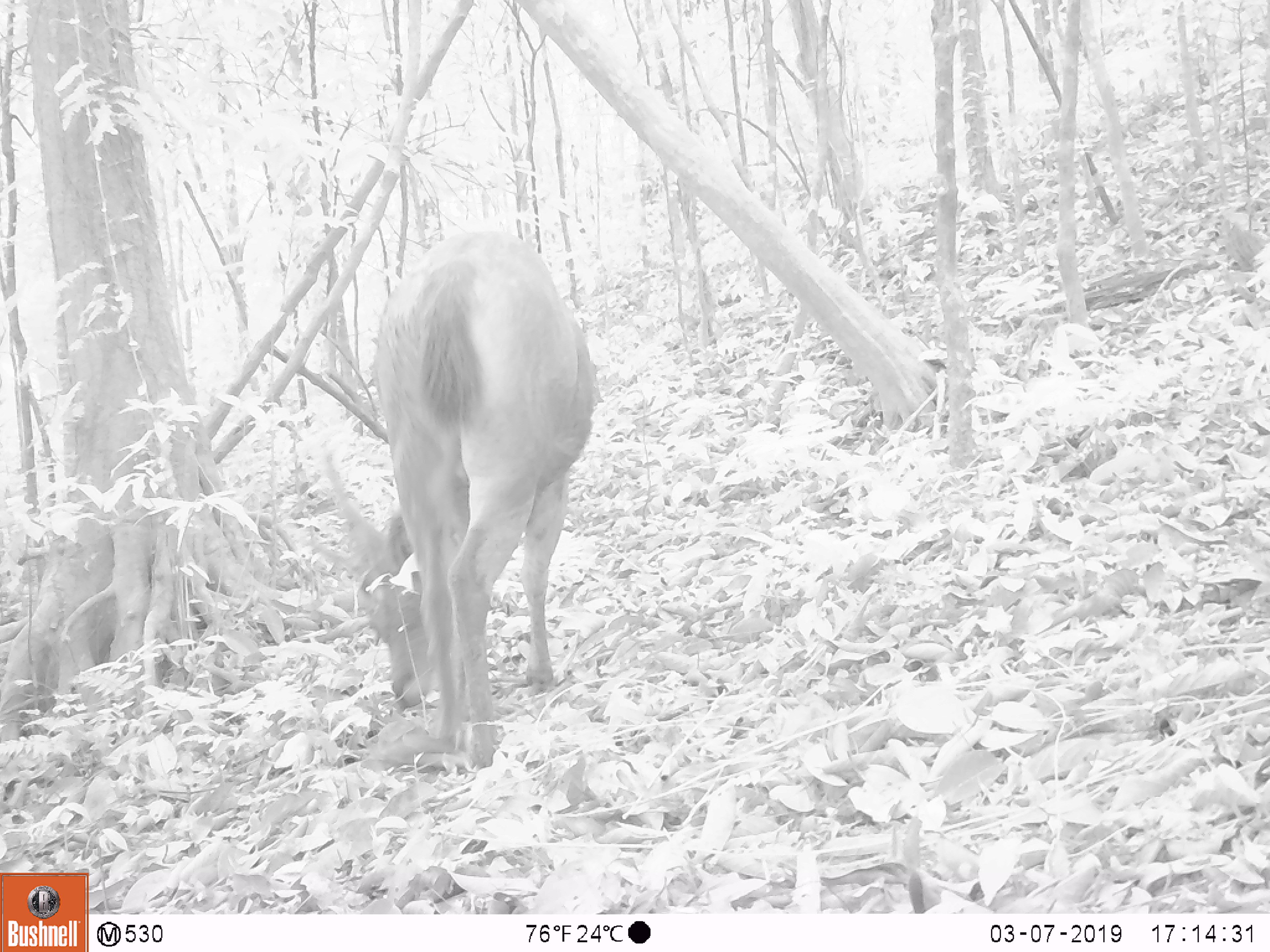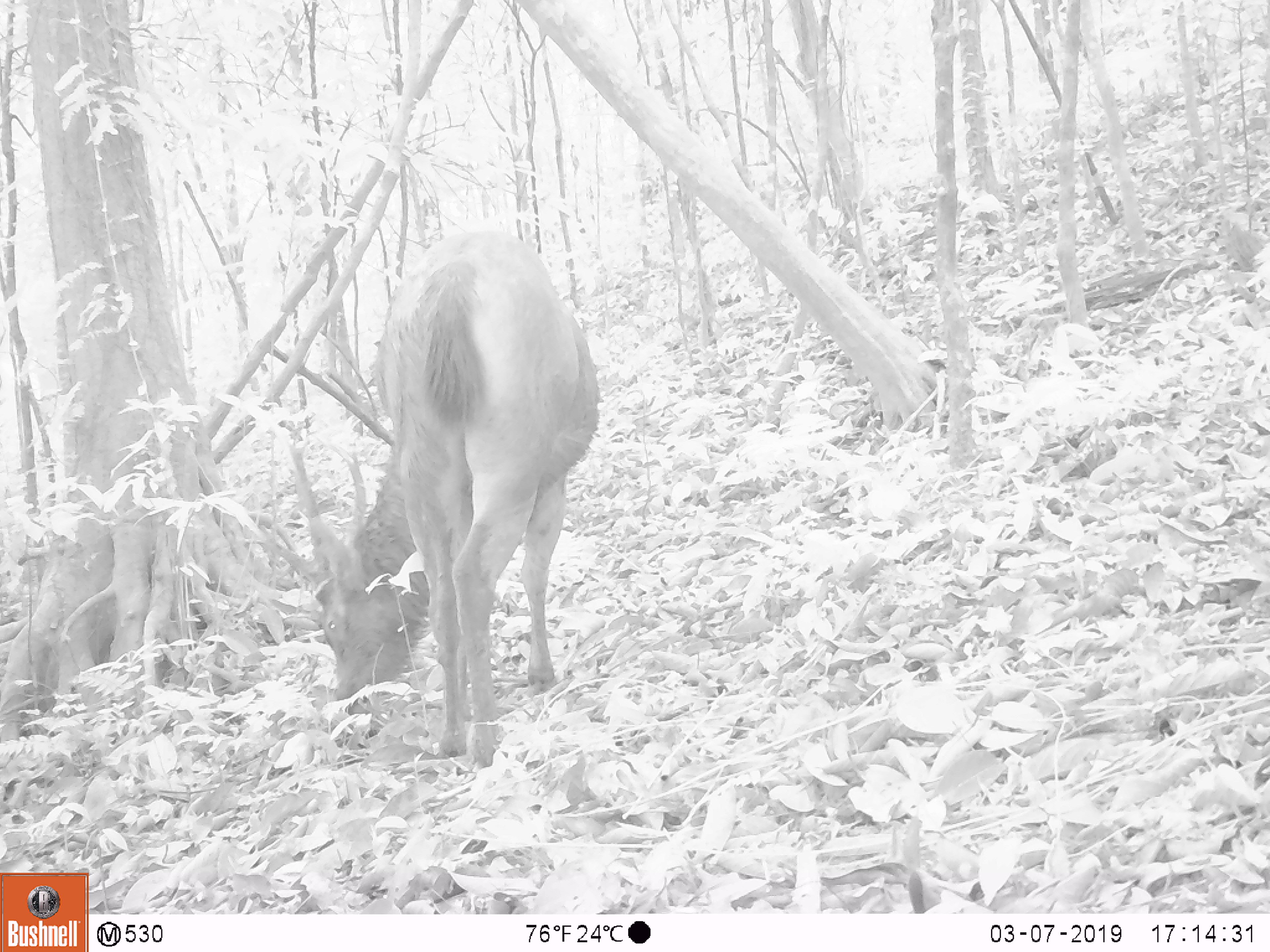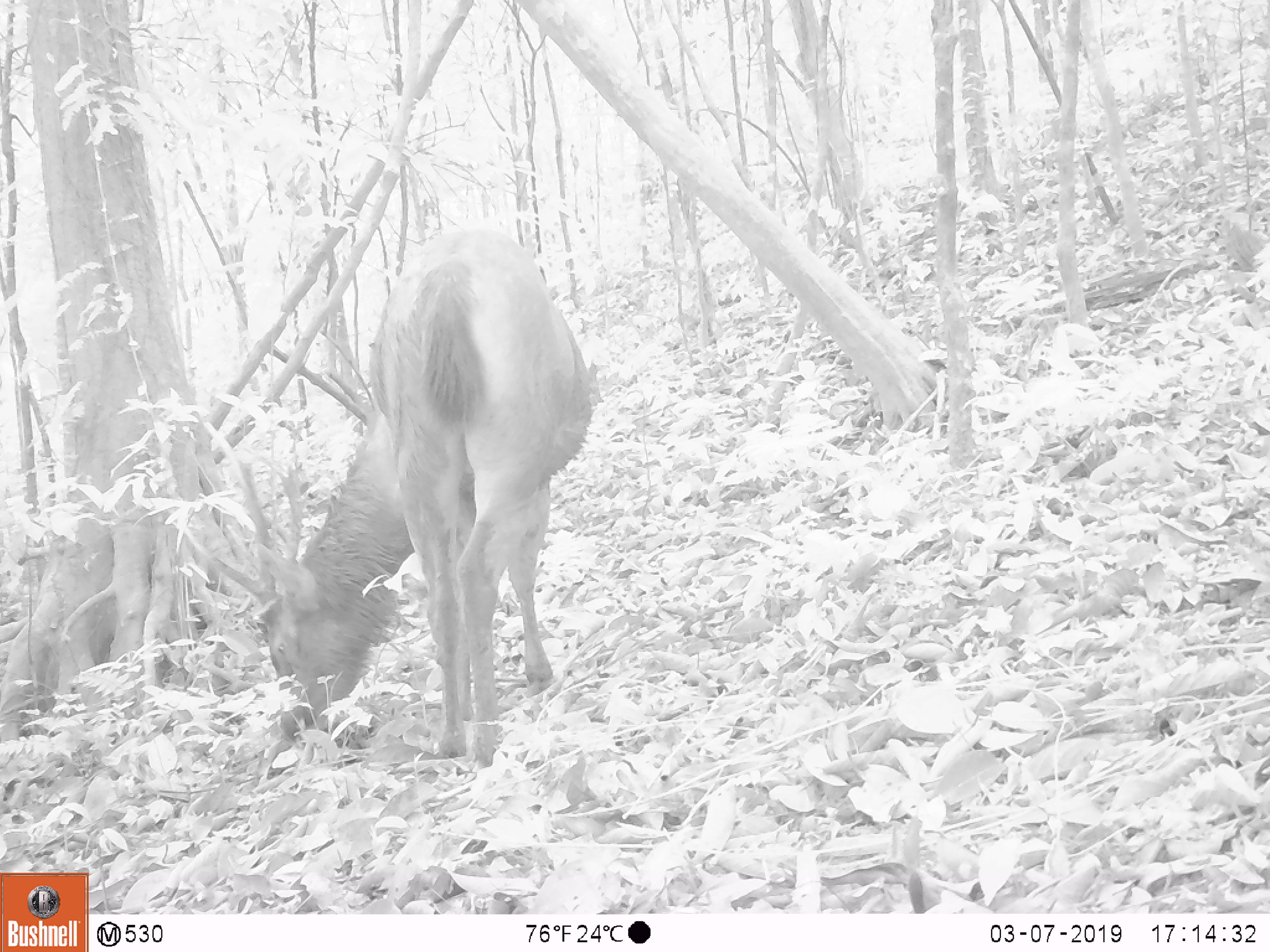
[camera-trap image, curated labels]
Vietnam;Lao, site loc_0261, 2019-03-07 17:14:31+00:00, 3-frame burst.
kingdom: Animalia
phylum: Chordata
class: Mammalia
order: Artiodactyla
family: Cervidae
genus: Rusa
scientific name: Rusa unicolor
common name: sambar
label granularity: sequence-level